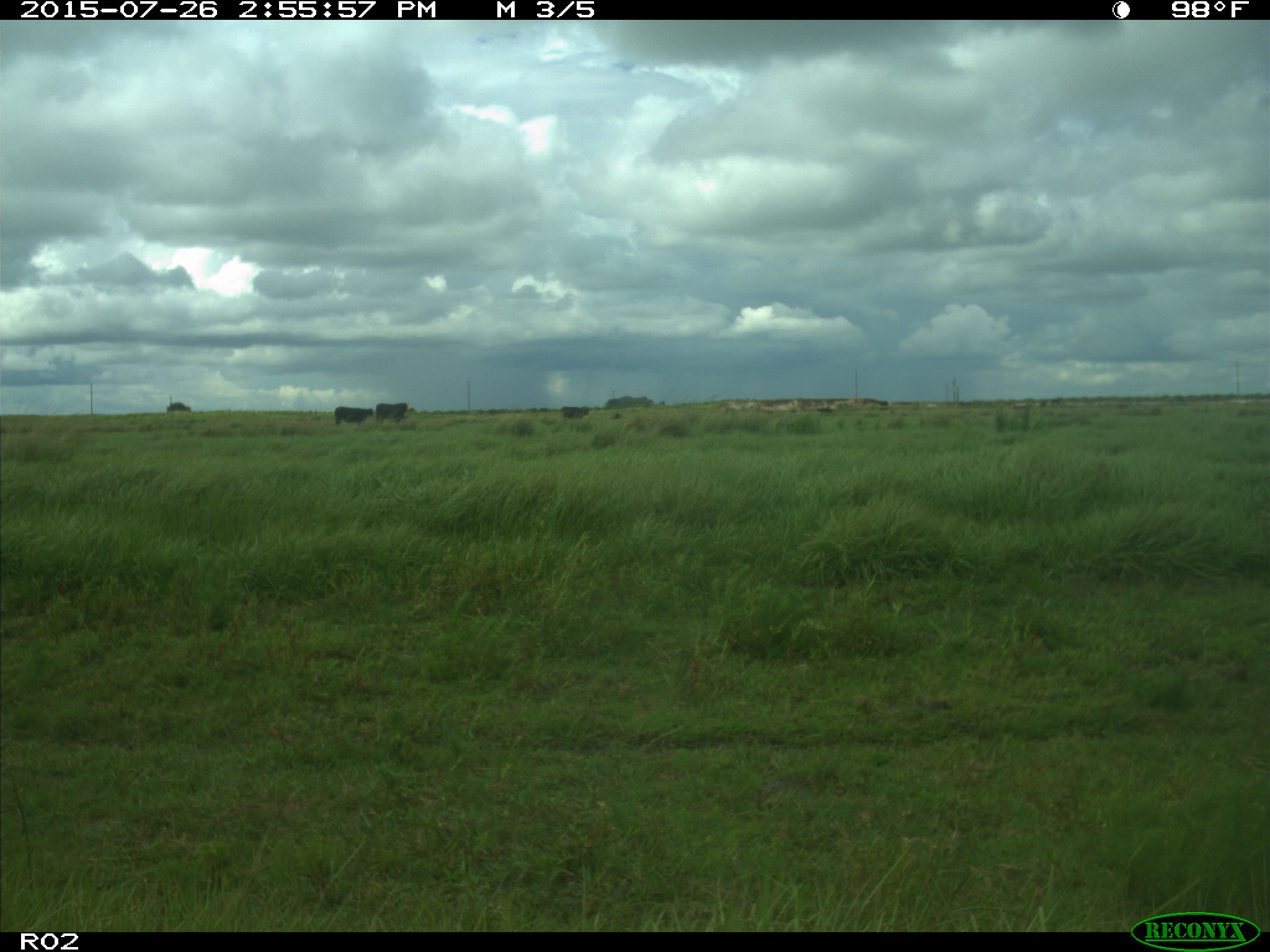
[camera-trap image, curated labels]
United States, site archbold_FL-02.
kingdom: Animalia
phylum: Chordata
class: Mammalia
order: Artiodactyla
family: Bovidae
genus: Bos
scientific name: Bos taurus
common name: domestic cow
Bos taurus (domestic cow).